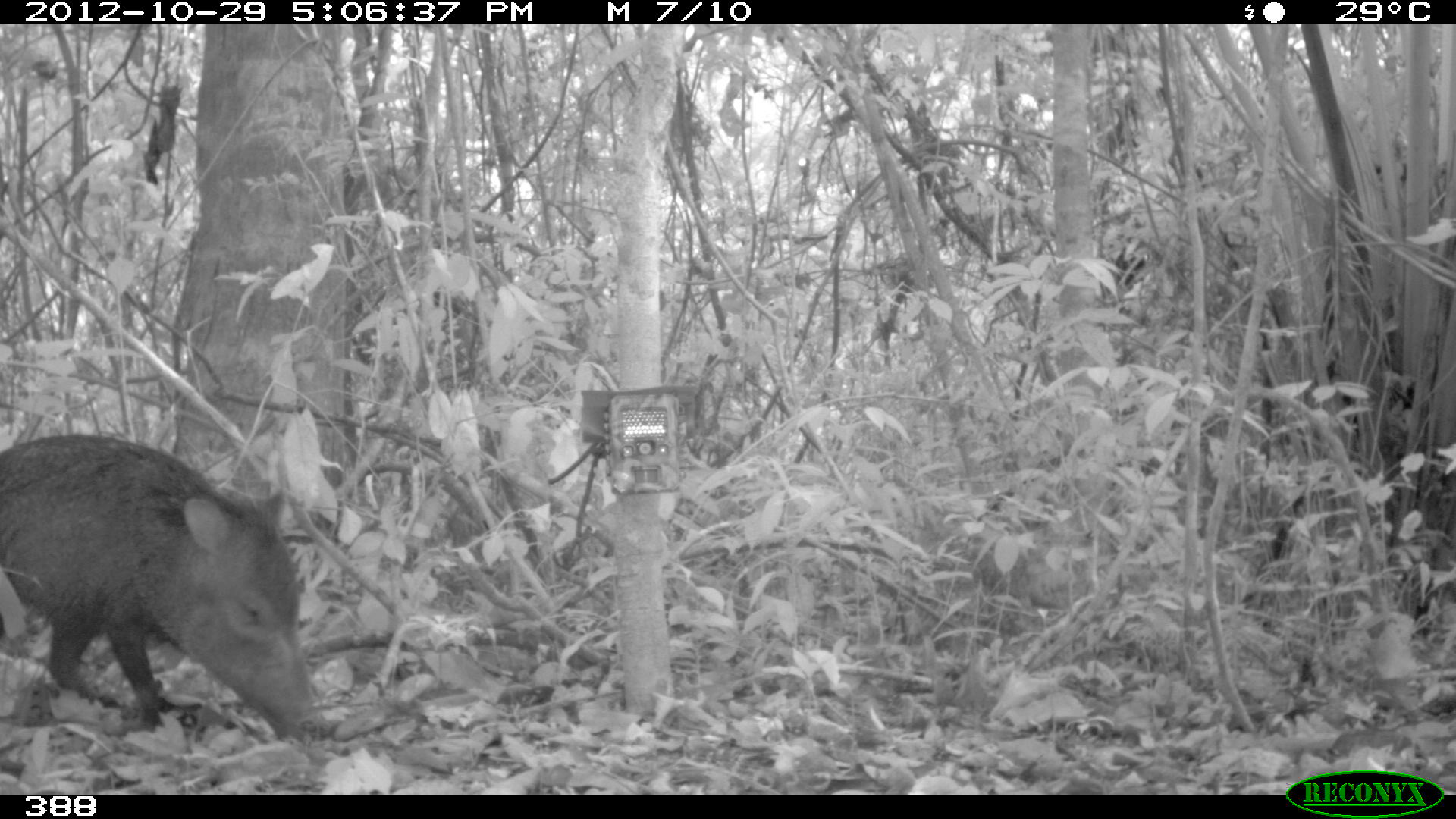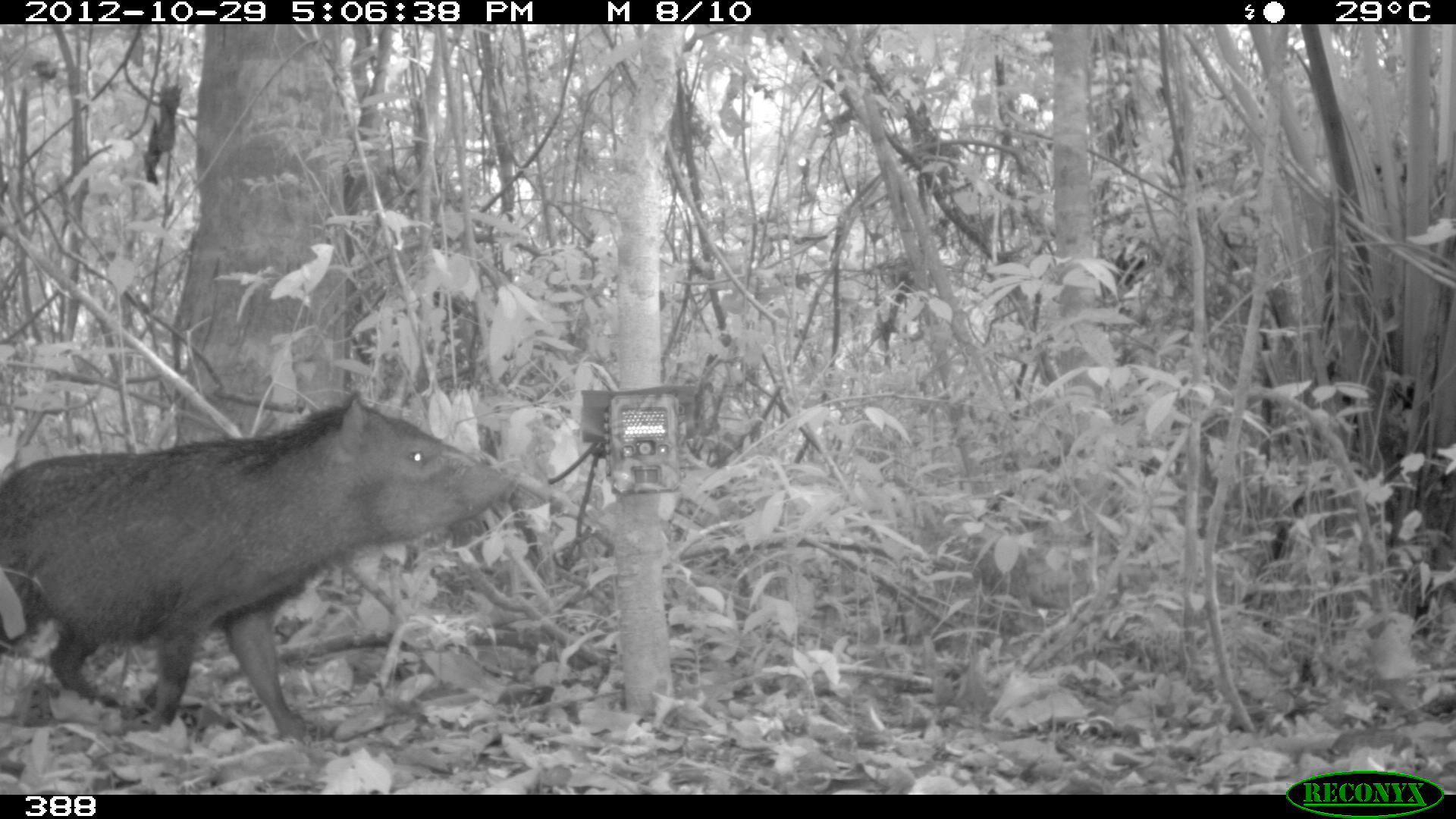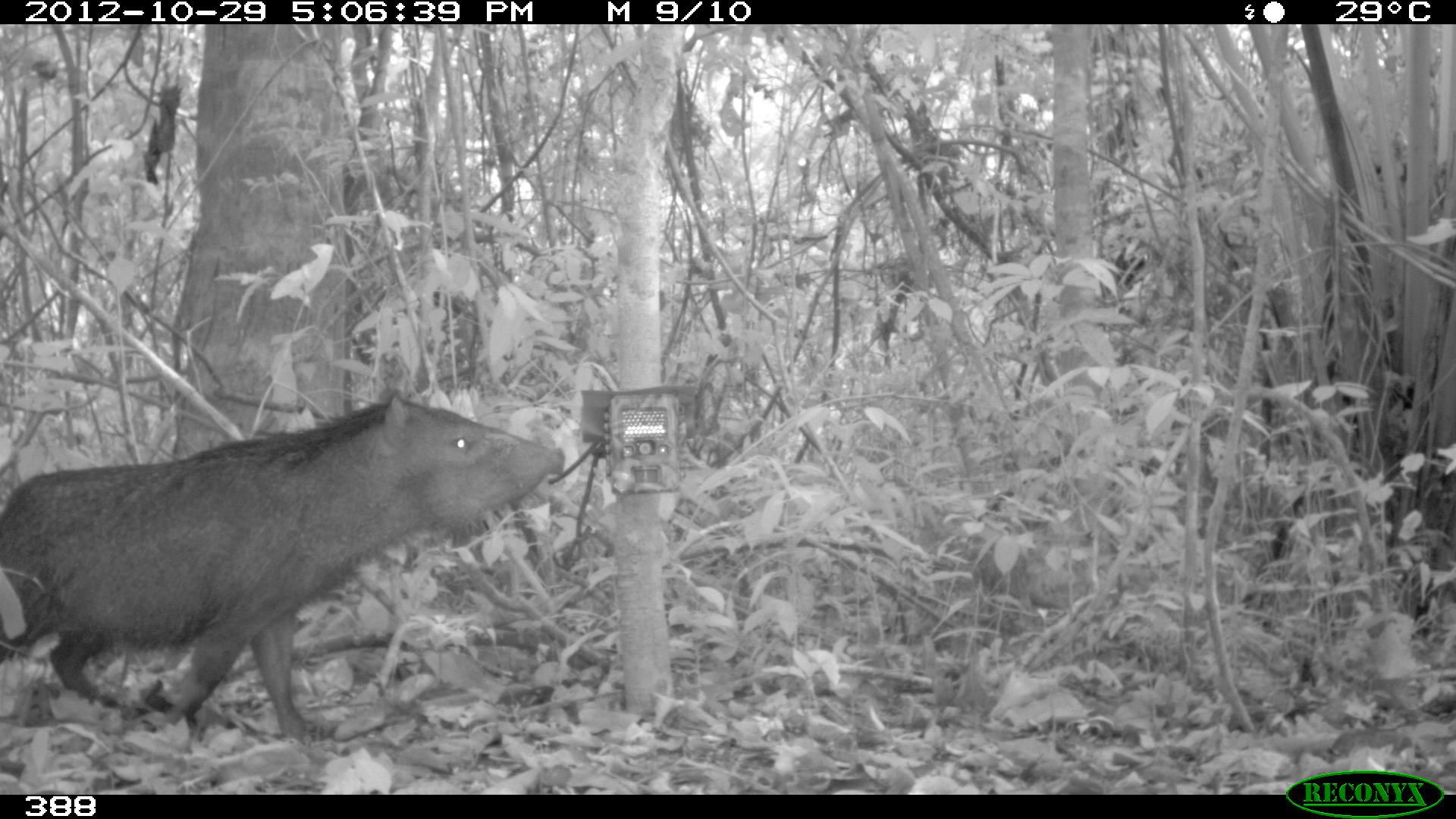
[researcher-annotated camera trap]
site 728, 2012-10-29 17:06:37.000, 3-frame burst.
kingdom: Animalia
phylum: Chordata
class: Mammalia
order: Artiodactyla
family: Tayassuidae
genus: Pecari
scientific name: Pecari tajacu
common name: collared peccary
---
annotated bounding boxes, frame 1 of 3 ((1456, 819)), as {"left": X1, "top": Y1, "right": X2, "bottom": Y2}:
pecari tajacu: {"left": 0, "top": 430, "right": 325, "bottom": 743}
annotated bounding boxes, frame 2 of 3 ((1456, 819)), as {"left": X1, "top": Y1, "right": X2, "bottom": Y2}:
pecari tajacu: {"left": 0, "top": 384, "right": 522, "bottom": 740}